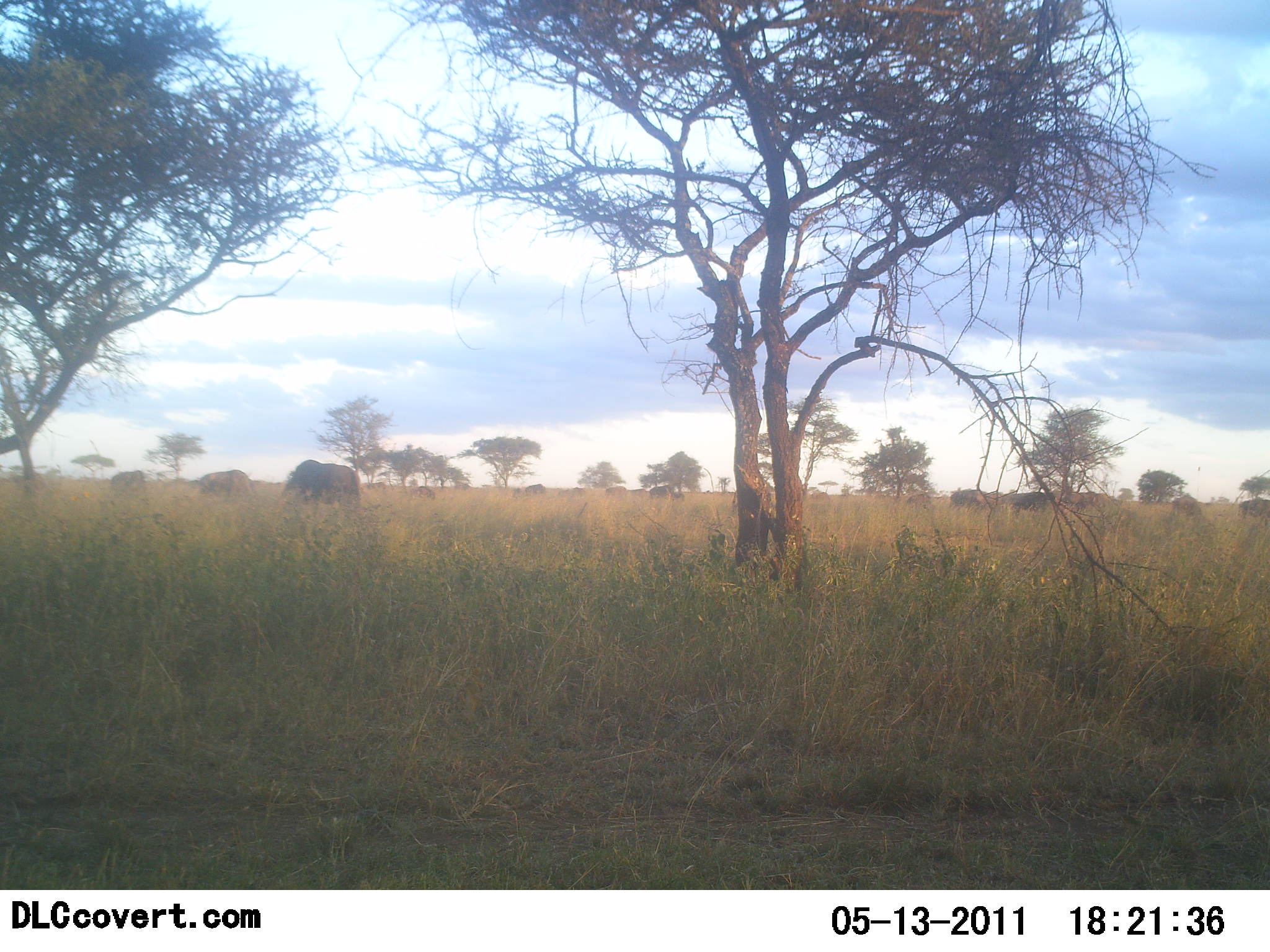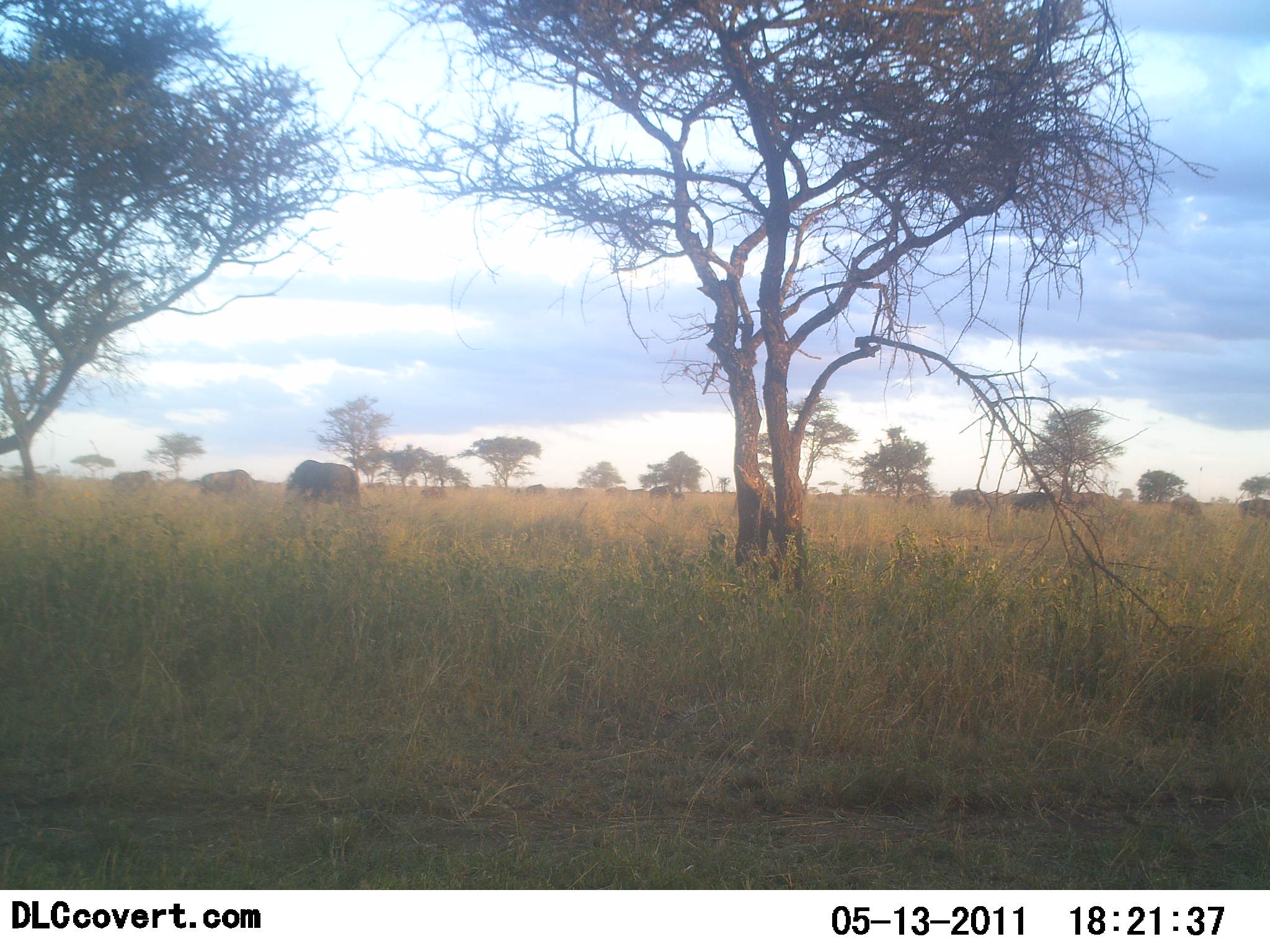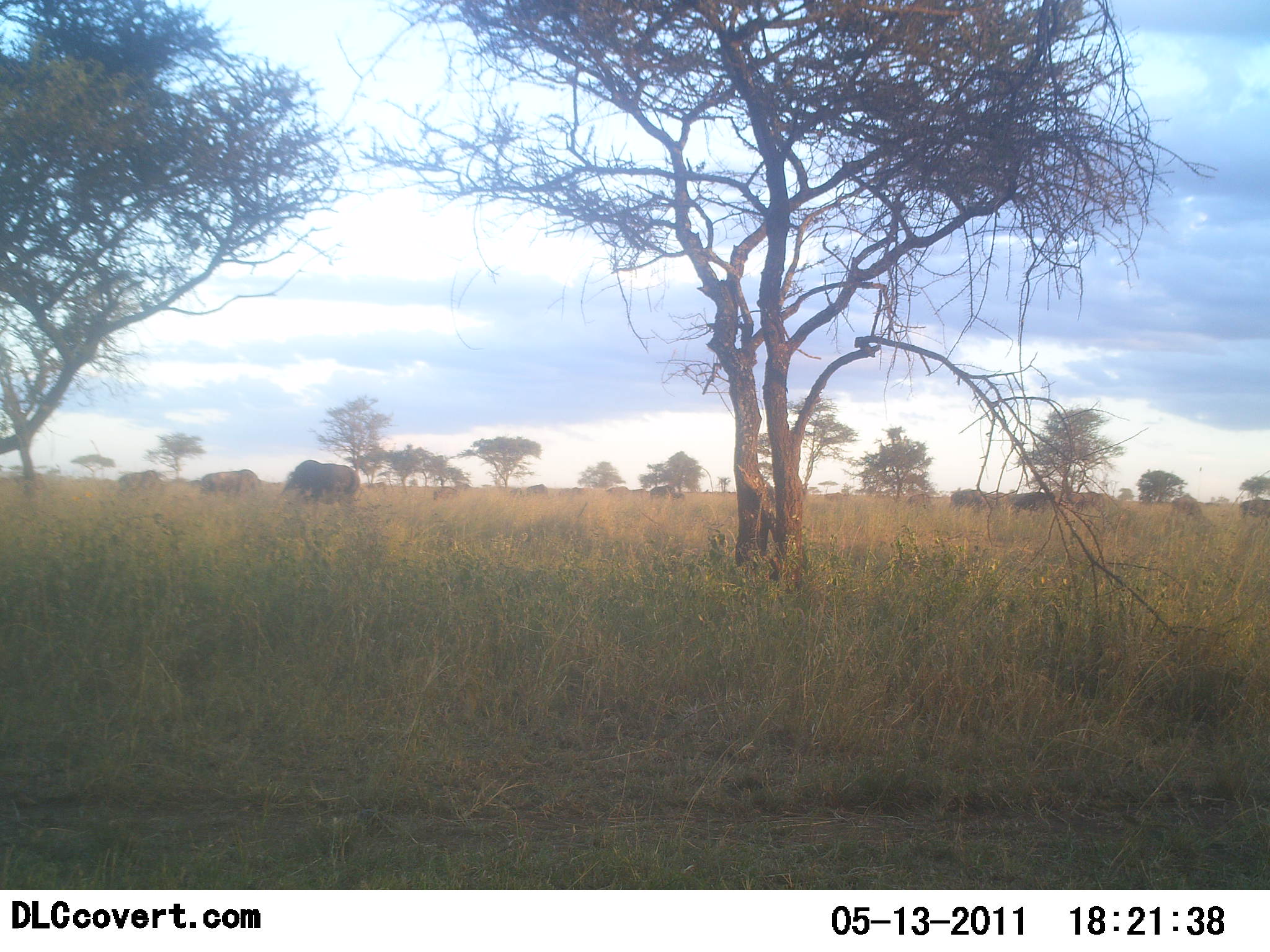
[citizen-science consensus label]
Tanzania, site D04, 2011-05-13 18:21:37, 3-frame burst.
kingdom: Animalia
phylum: Chordata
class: Mammalia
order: Artiodactyla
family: Bovidae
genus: Connochaetes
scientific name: Connochaetes taurinus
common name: blue wildebeest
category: wildebeest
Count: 11-50.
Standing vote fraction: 45%.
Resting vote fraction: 0%.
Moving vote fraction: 27%.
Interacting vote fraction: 0%.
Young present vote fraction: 0%.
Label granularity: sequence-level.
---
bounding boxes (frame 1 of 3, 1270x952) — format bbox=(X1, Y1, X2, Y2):
animal: bbox=(282, 459, 362, 503); bbox=(198, 469, 252, 498); bbox=(1007, 491, 1048, 518); bbox=(948, 487, 986, 511); bbox=(1236, 496, 1270, 522); bbox=(1064, 490, 1100, 514); bbox=(109, 470, 146, 488); bbox=(1169, 494, 1199, 514)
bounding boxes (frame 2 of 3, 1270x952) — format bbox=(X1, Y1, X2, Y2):
animal: bbox=(282, 459, 360, 506); bbox=(198, 470, 257, 495); bbox=(110, 471, 152, 491)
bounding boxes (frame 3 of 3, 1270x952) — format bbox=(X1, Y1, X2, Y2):
animal: bbox=(279, 459, 360, 503); bbox=(200, 469, 262, 499); bbox=(1067, 490, 1108, 524); bbox=(947, 489, 994, 512); bbox=(1007, 492, 1050, 517); bbox=(118, 470, 159, 494); bbox=(1238, 497, 1270, 523)